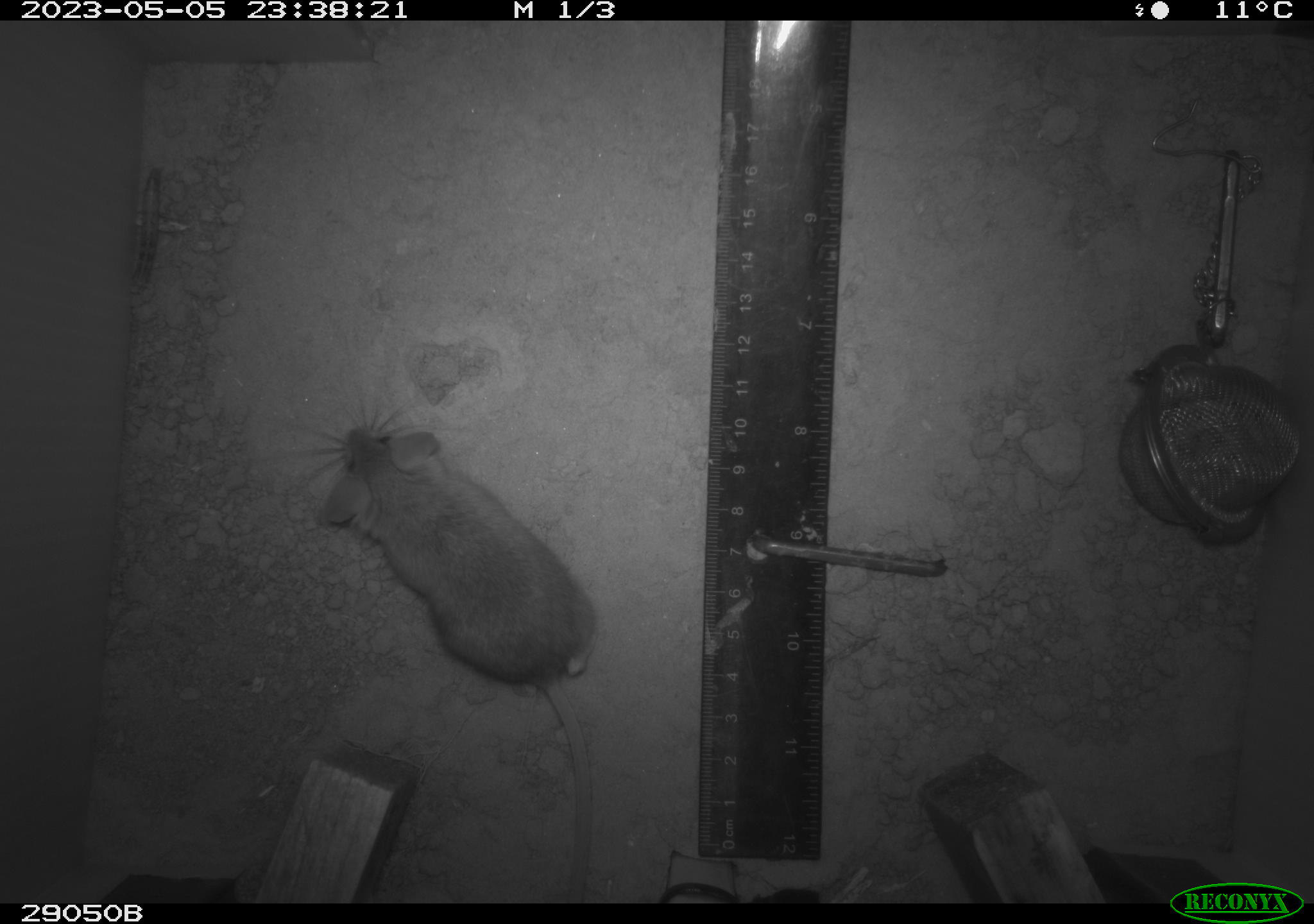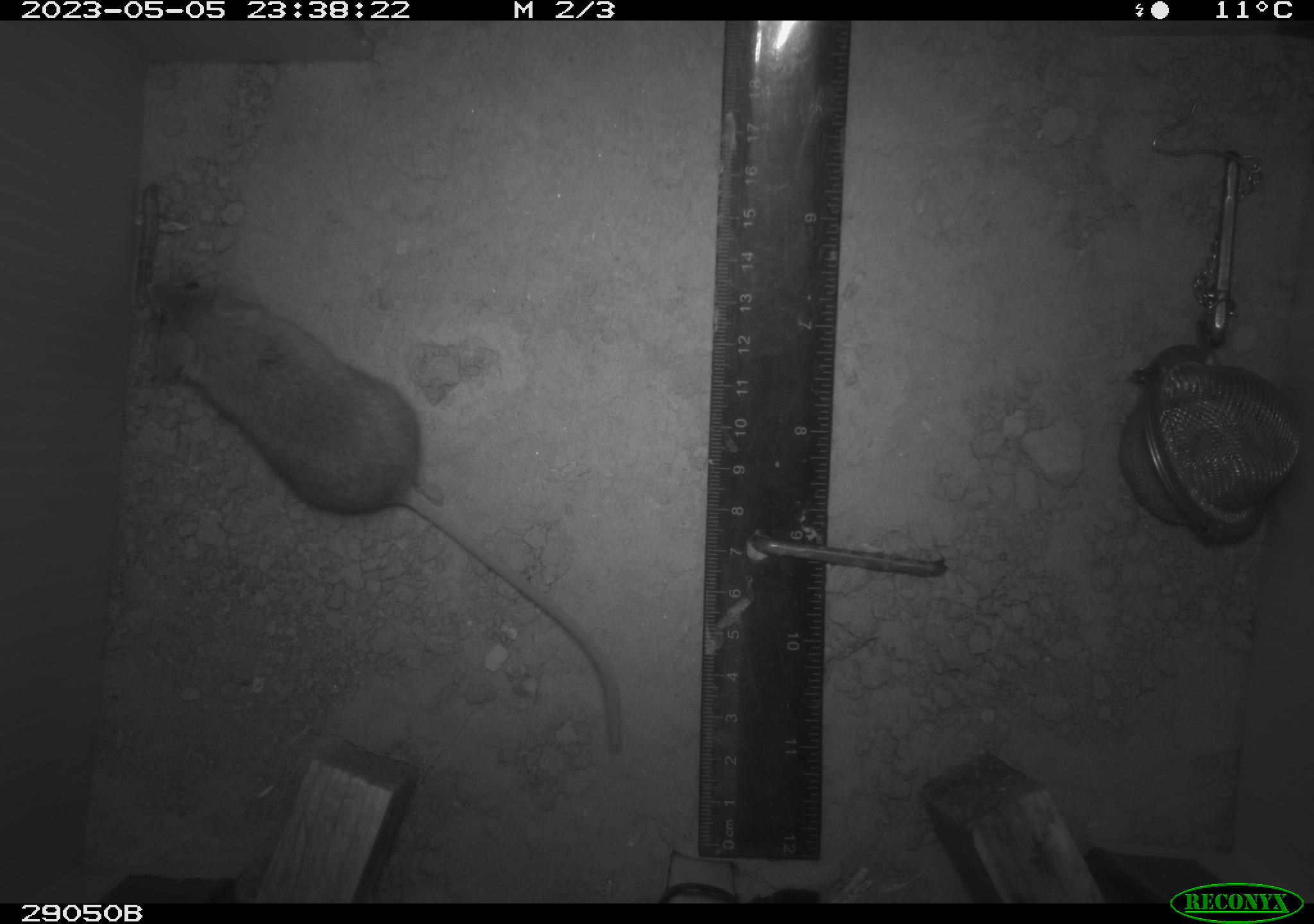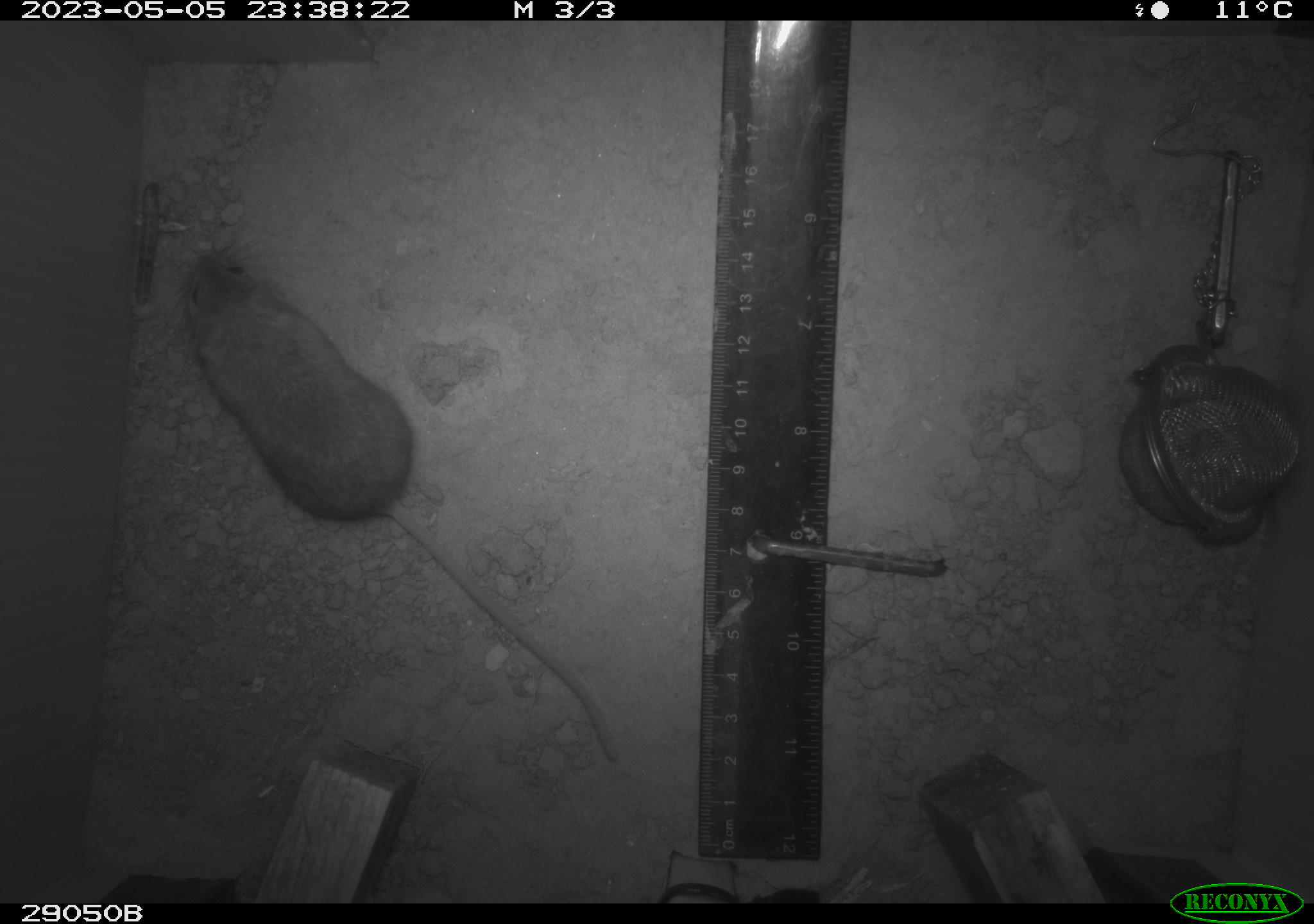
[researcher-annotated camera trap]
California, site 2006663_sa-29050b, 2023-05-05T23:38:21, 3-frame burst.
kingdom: Animalia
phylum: Chordata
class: Mammalia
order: Rodentia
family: Cricetidae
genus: Peromyscus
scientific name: Peromyscus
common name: deer mice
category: peromyscus species